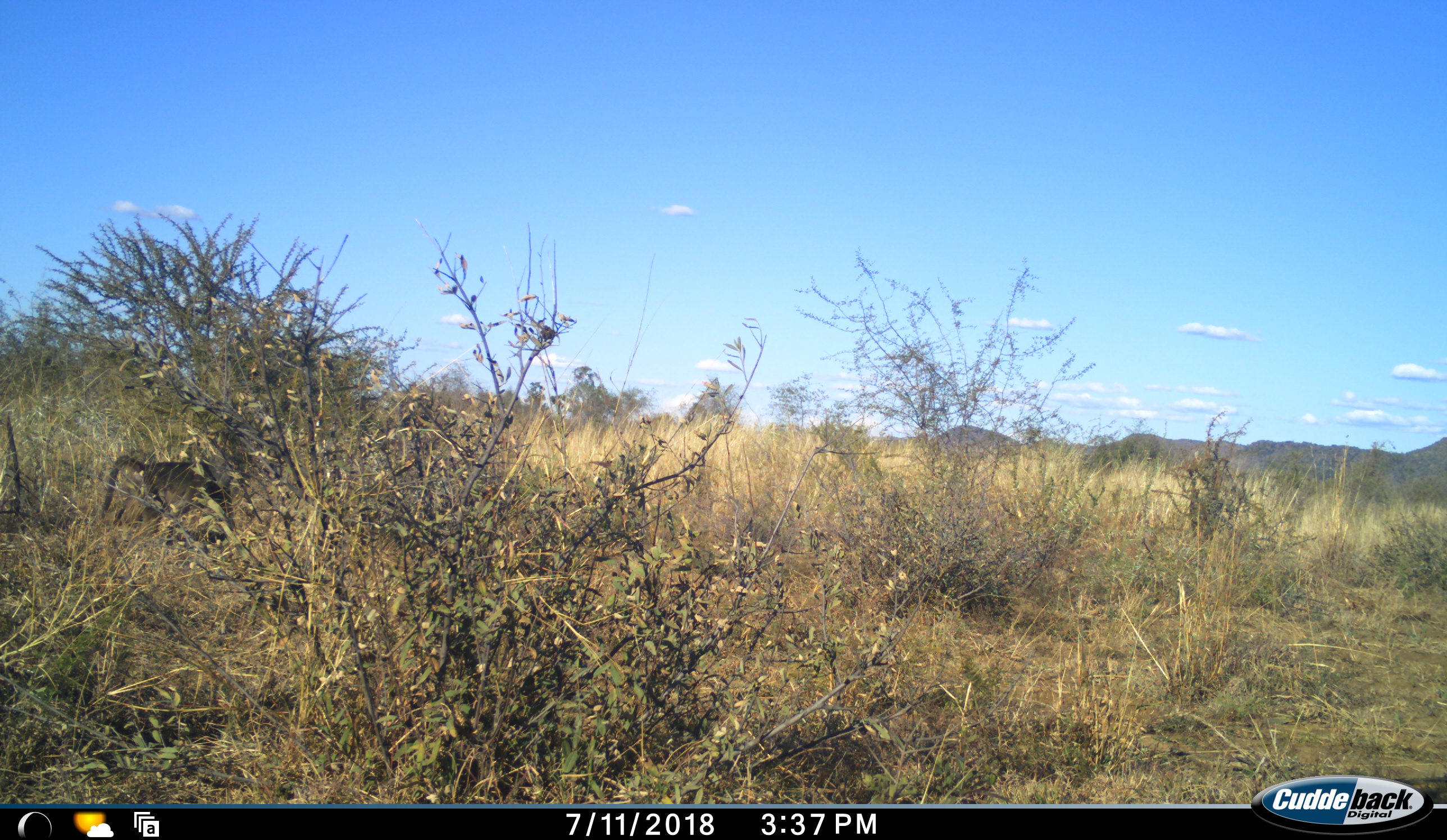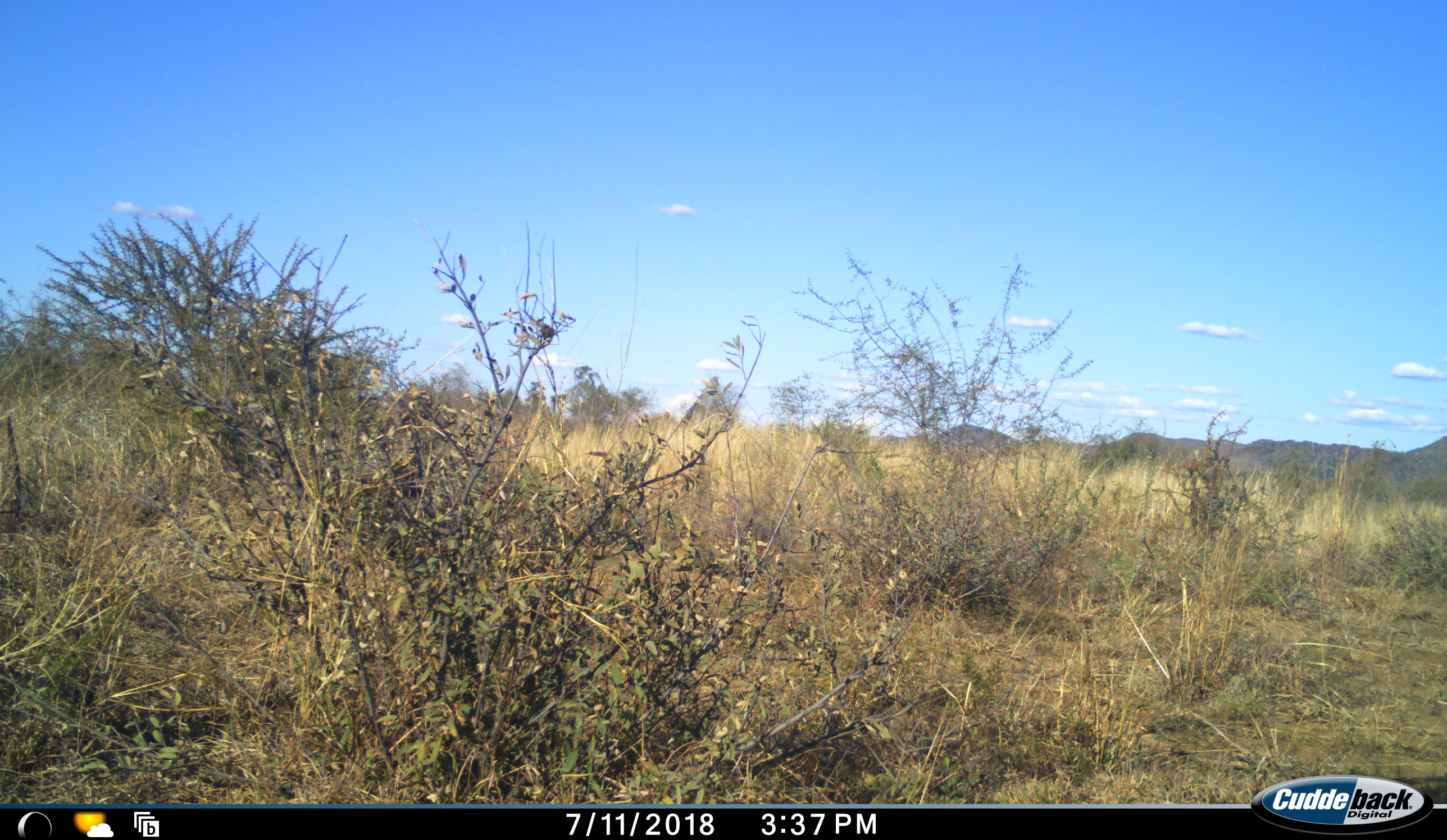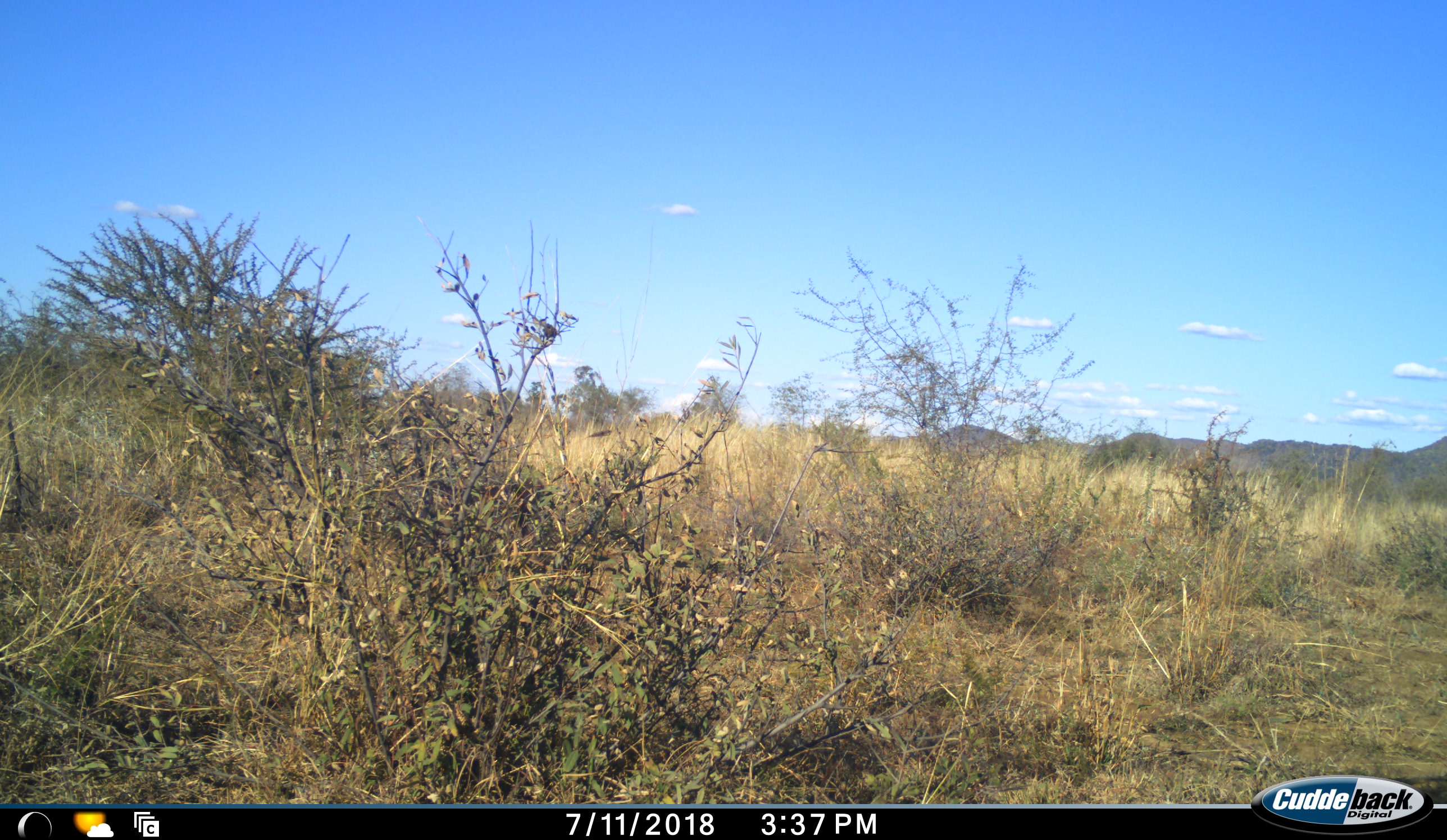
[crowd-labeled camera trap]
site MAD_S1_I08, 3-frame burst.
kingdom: Animalia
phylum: Chordata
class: Mammalia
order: Primates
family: Cercopithecidae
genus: Papio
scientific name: Papio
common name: baboon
Baboon (Papio), count 1. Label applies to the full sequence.